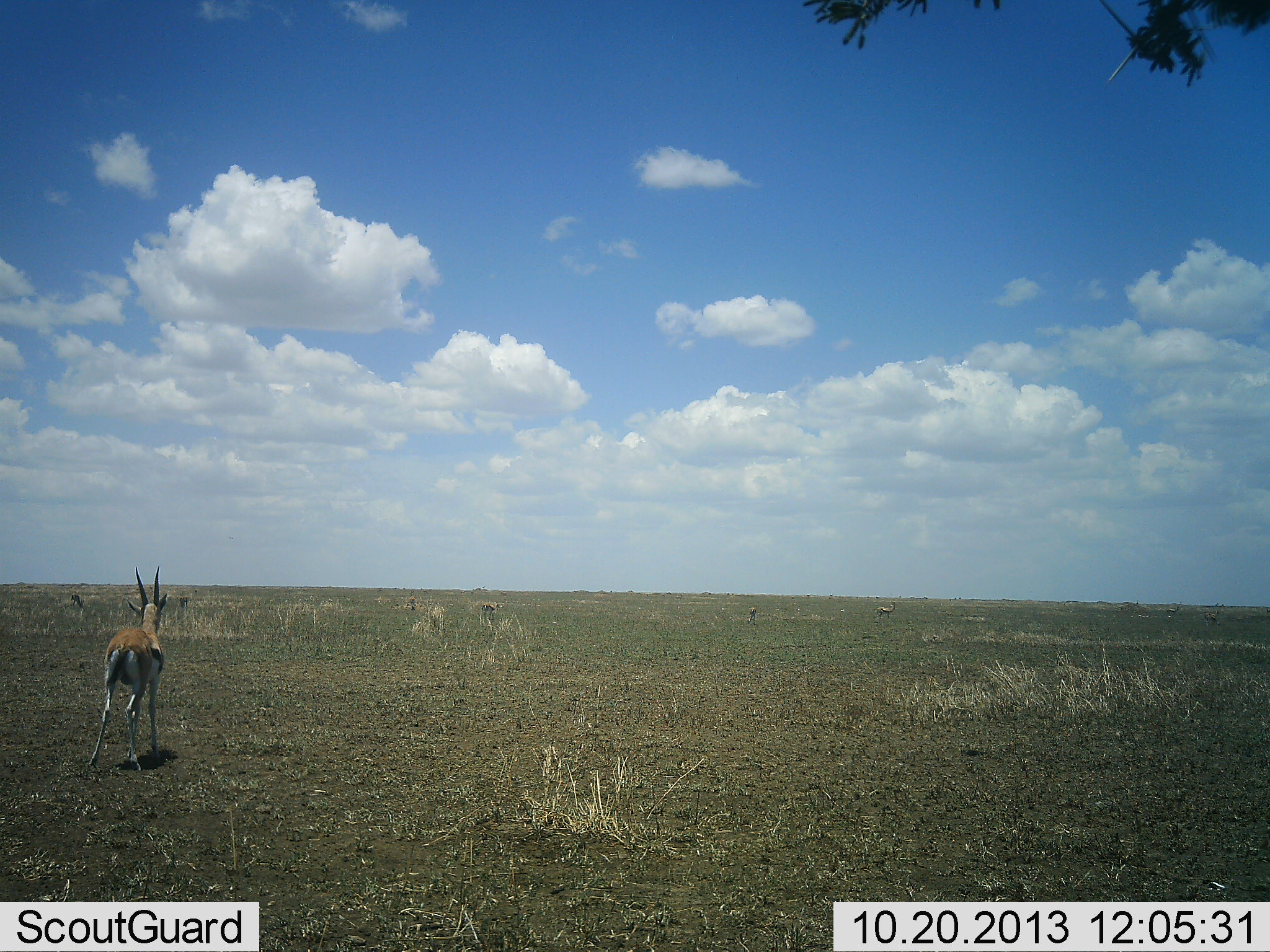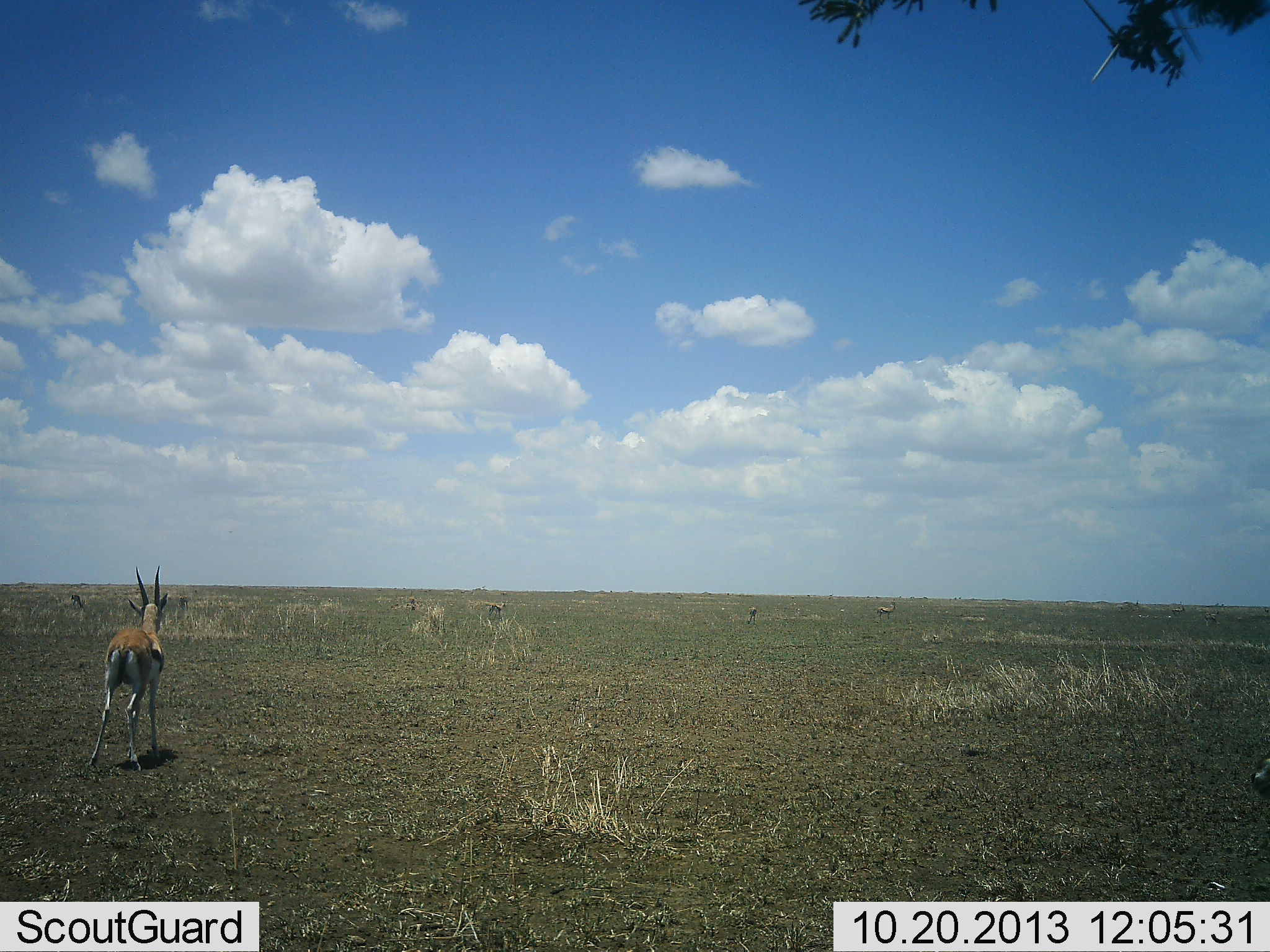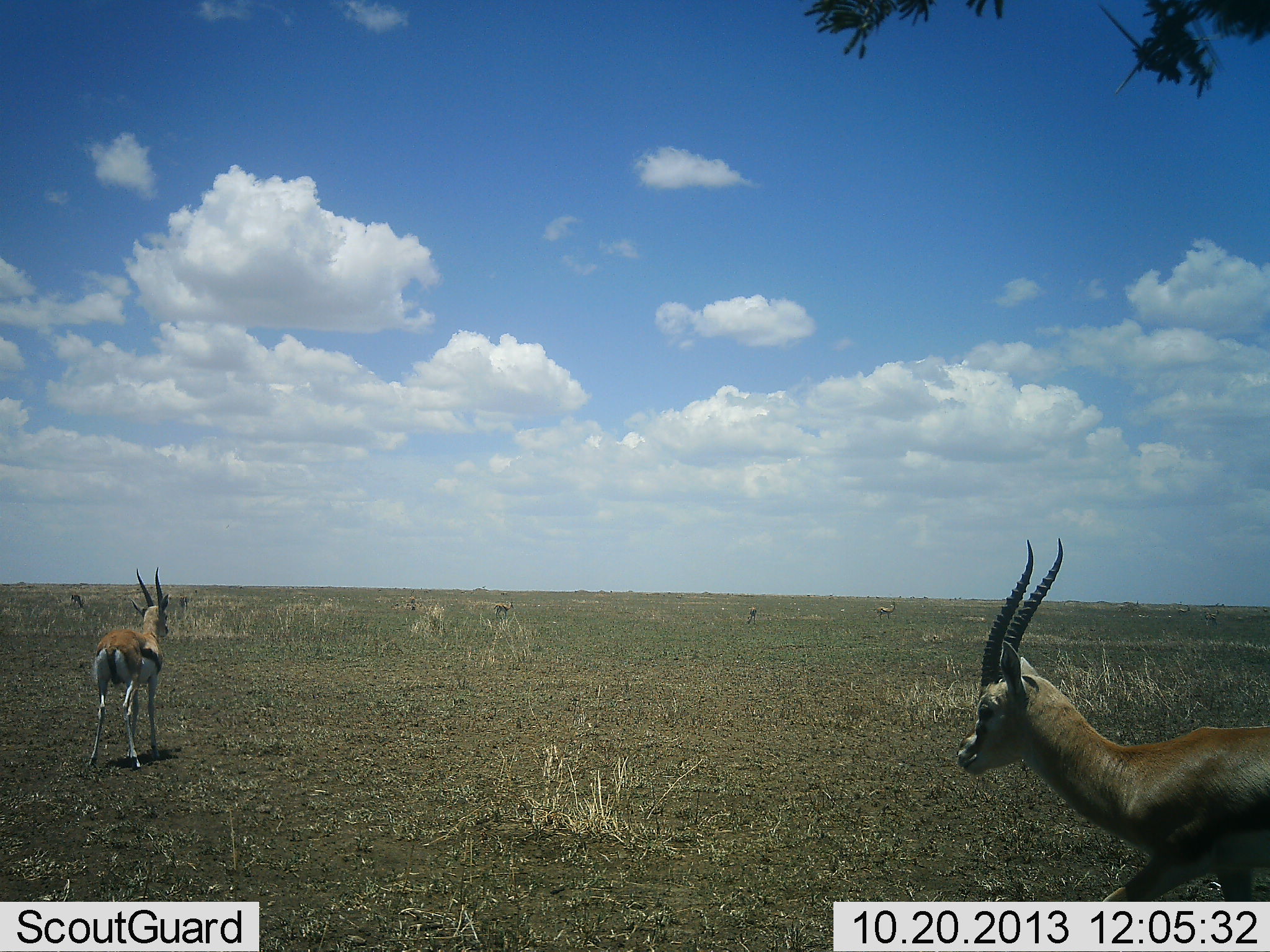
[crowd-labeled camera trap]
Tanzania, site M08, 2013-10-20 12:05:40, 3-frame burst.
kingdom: Animalia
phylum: Chordata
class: Mammalia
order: Artiodactyla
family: Bovidae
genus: Eudorcas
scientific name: Eudorcas thomsonii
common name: thomson's gazelle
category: gazellethomsons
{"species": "gazellethomsons (thomson's gazelle) (Eudorcas thomsonii)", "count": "4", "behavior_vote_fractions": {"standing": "71%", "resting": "6%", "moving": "85%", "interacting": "3%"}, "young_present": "0%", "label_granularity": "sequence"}